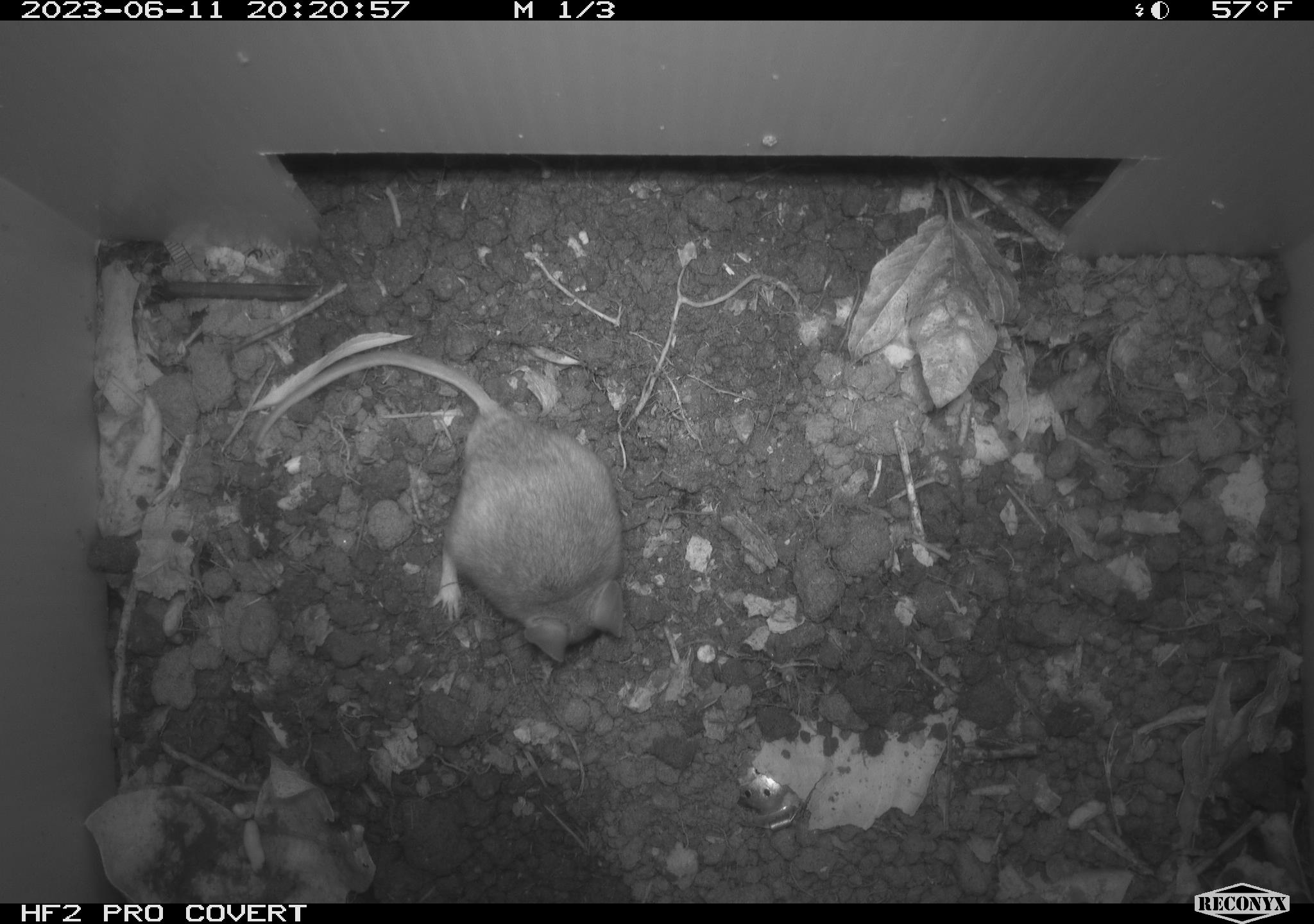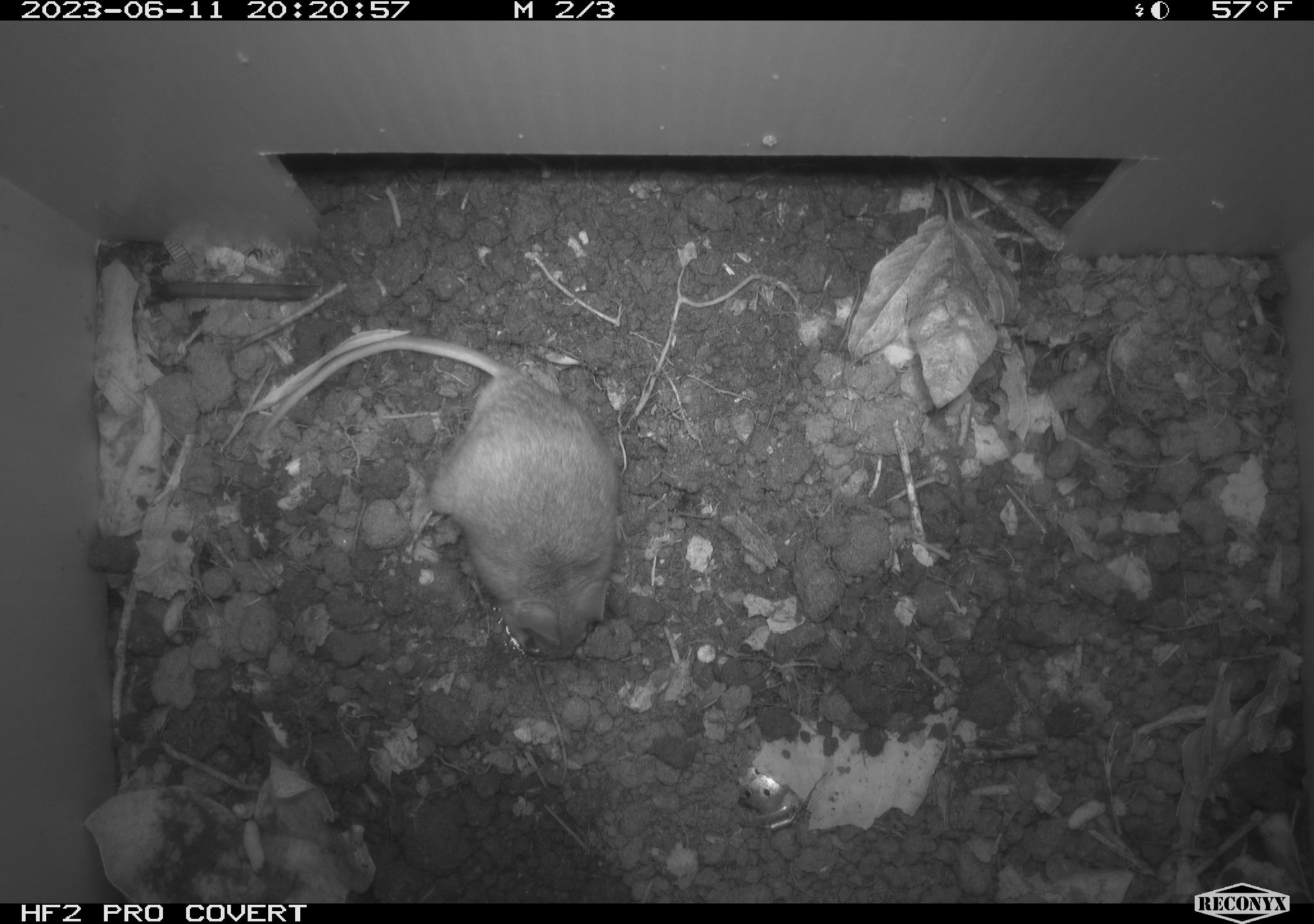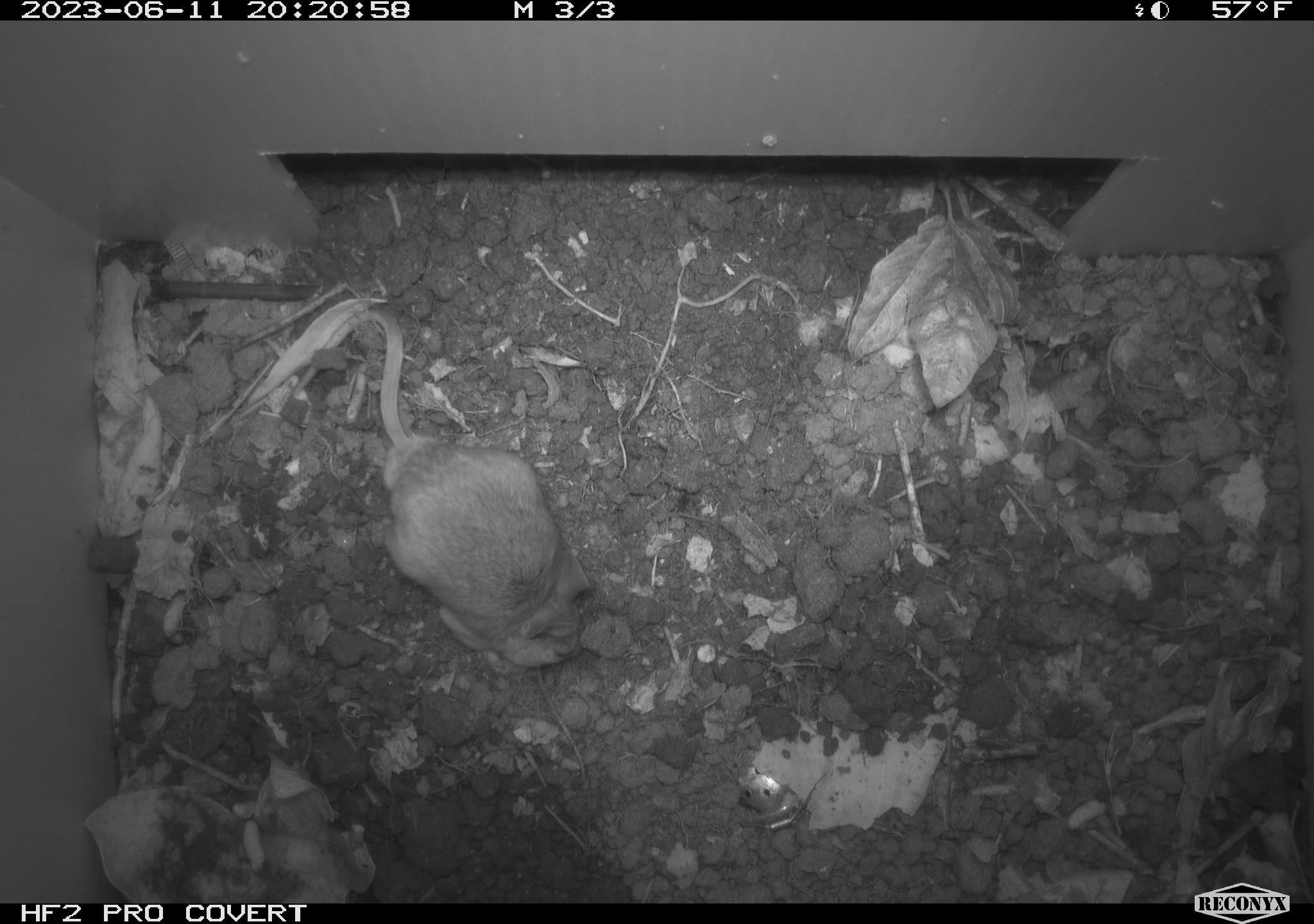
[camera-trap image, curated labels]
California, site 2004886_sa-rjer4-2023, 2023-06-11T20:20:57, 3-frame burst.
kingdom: Animalia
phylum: Chordata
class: Mammalia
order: Rodentia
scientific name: Rodentia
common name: mouse species